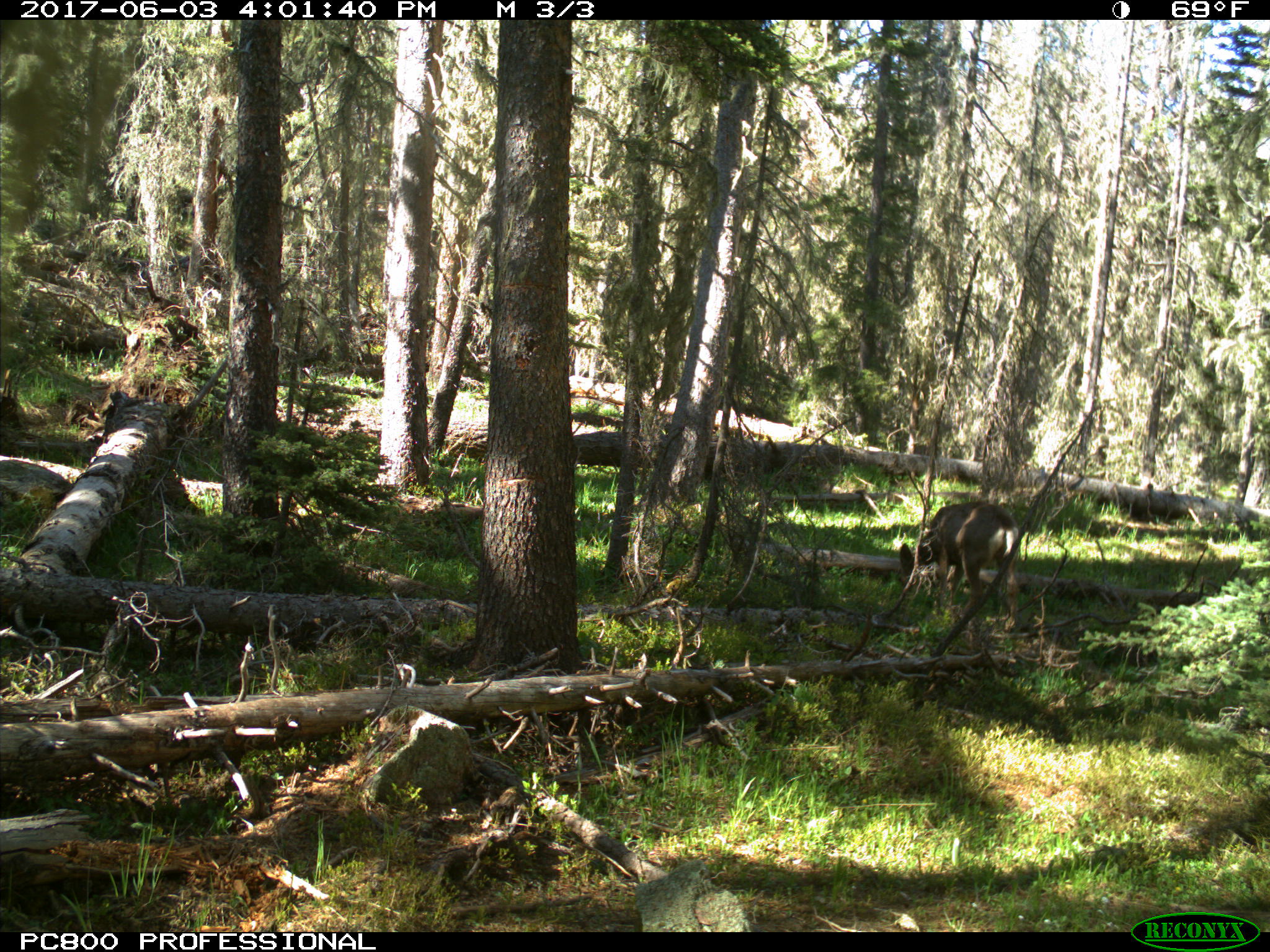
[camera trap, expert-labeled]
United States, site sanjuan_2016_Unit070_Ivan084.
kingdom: Animalia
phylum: Chordata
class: Mammalia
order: Artiodactyla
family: Cervidae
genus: Odocoileus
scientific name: Odocoileus hemionus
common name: mule deer